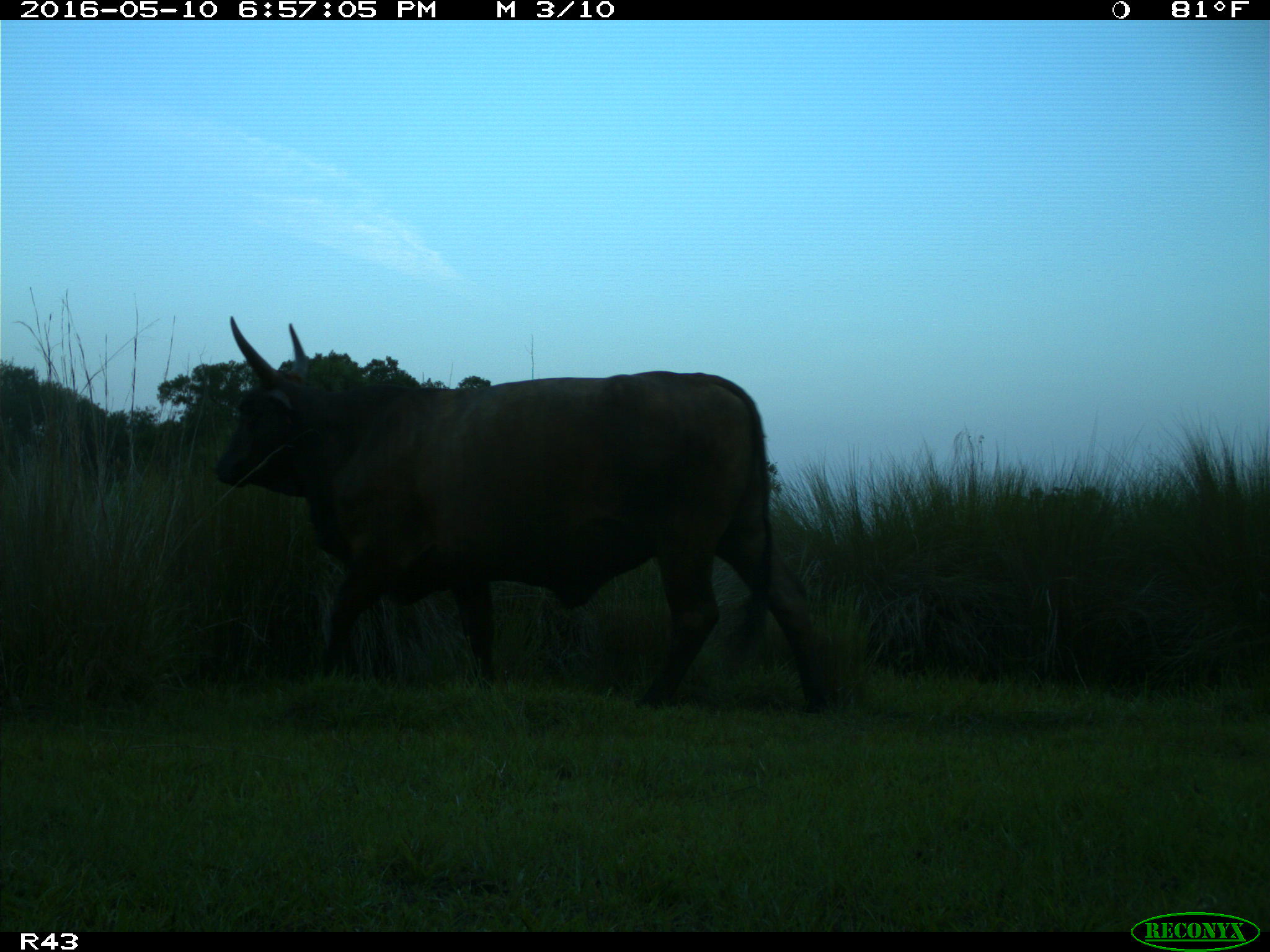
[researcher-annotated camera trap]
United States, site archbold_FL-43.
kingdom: Animalia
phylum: Chordata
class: Mammalia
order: Artiodactyla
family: Bovidae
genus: Bos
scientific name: Bos taurus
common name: domestic cow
Bos taurus (domestic cow).